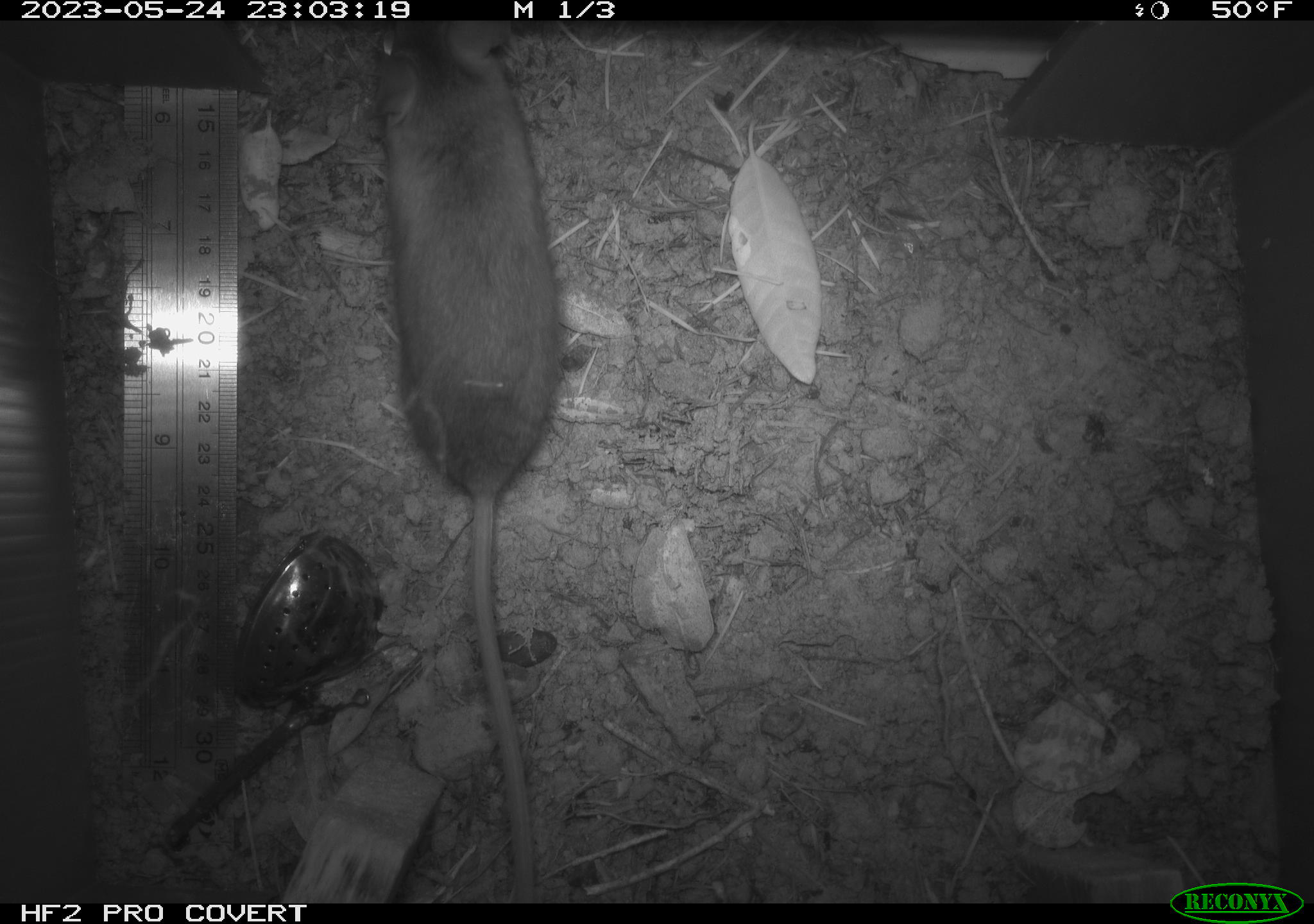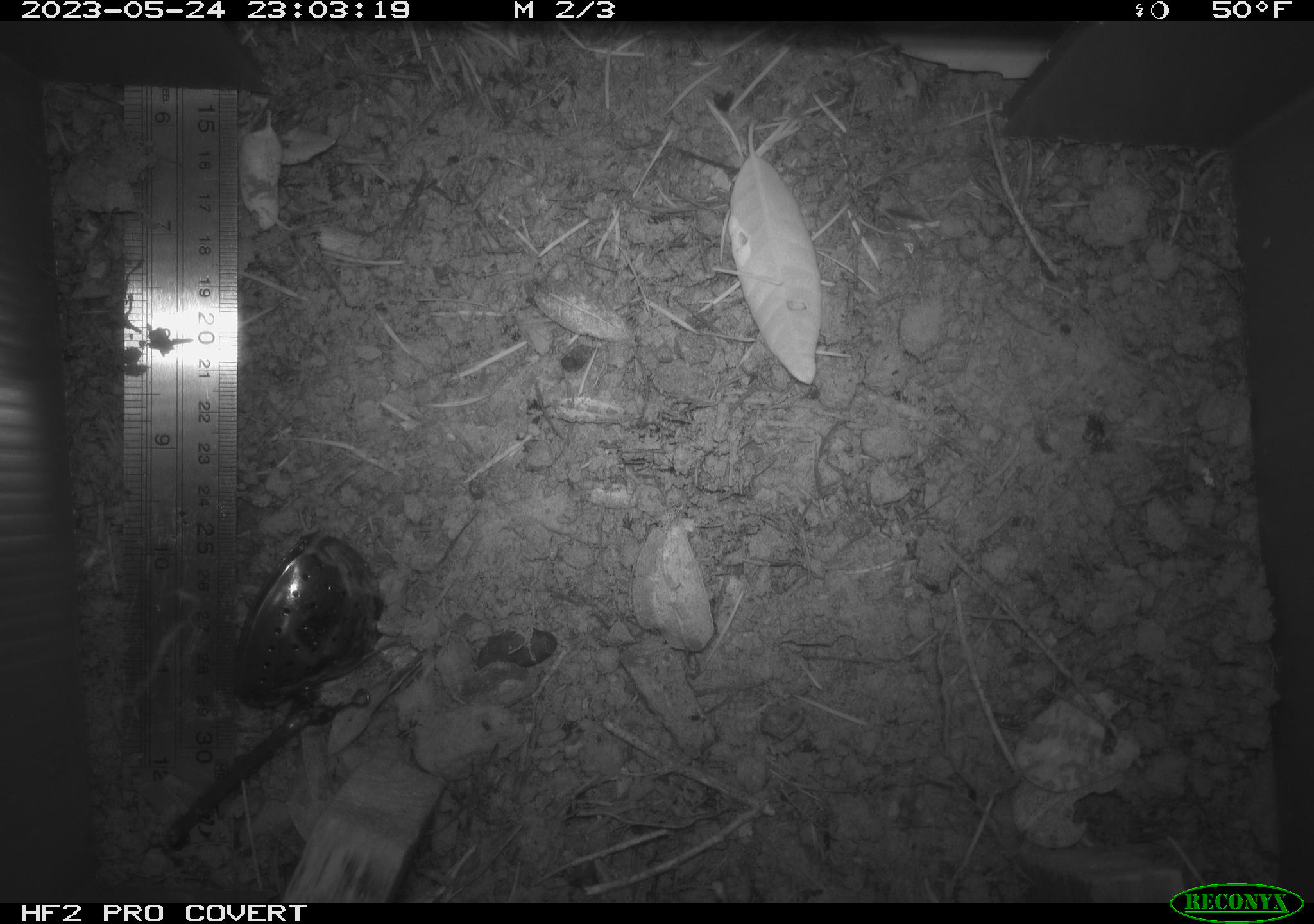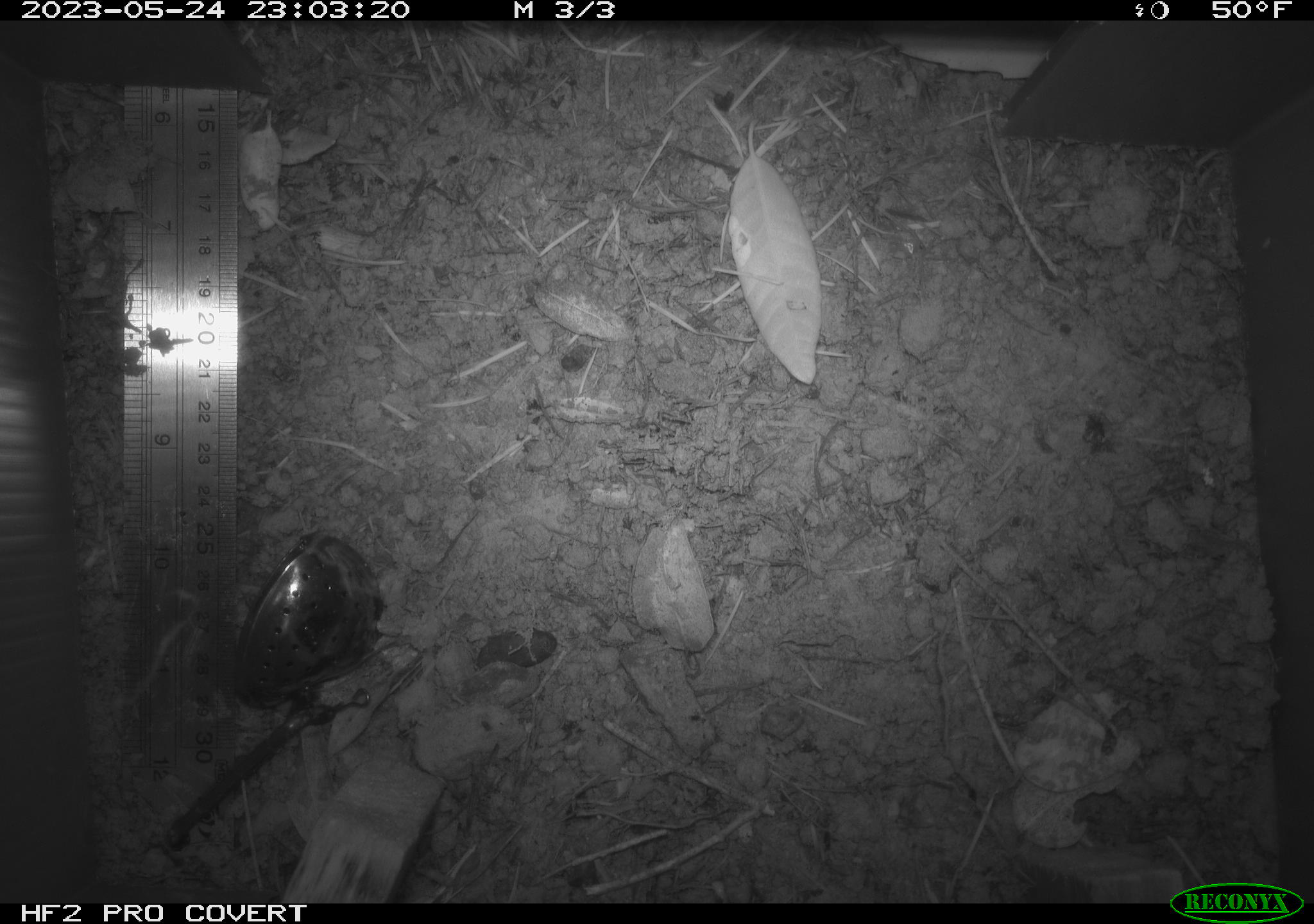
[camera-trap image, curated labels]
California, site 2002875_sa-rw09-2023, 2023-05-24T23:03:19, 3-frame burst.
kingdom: Animalia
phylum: Chordata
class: Mammalia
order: Rodentia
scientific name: Rodentia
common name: mouse species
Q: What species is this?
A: Mouse species (Rodentia).